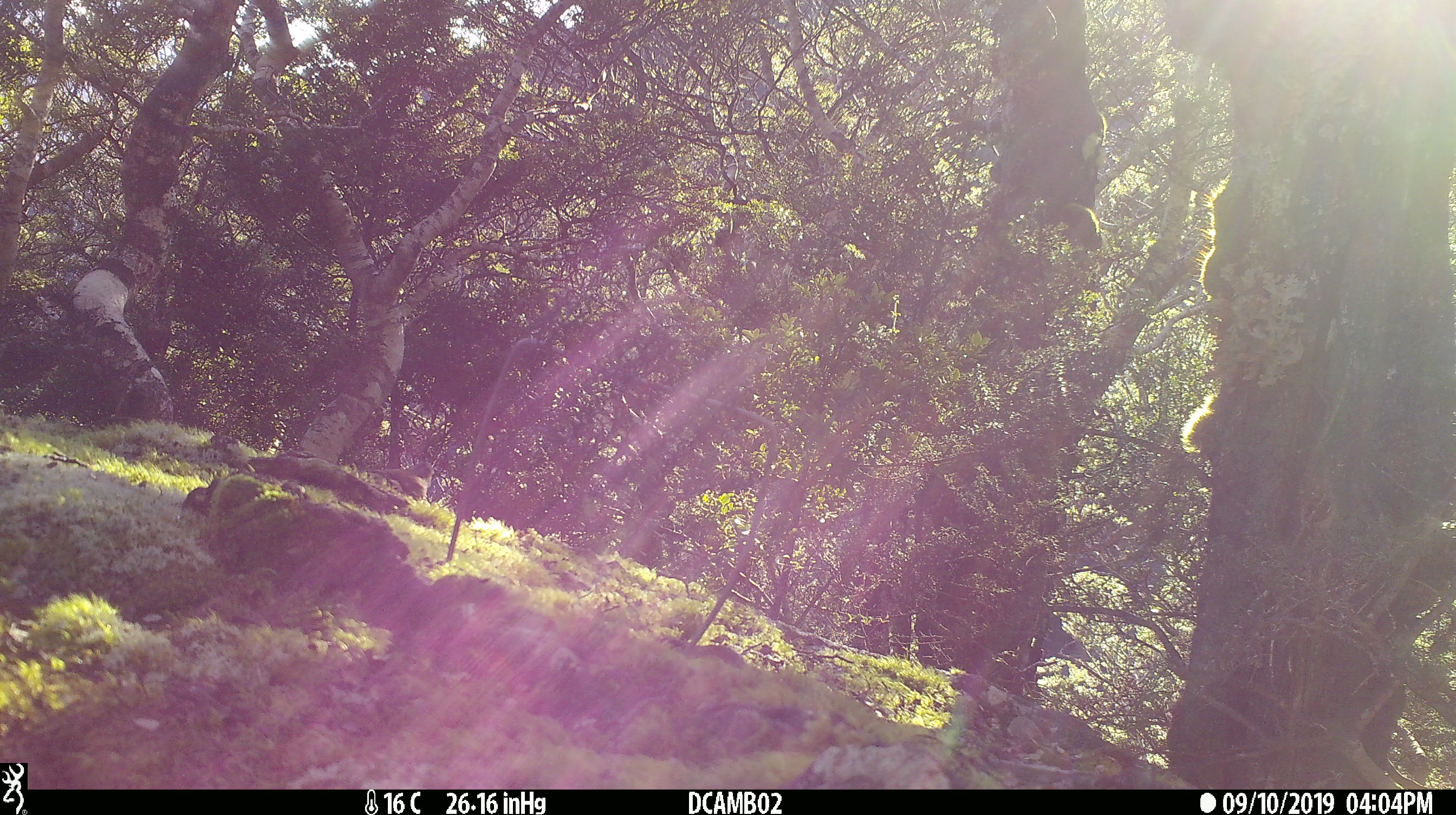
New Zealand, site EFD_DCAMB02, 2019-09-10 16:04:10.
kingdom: Animalia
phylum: Chordata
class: Aves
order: Passeriformes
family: Fringillidae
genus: Fringilla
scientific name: Fringilla coelebs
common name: common chaffinch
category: chaffinch